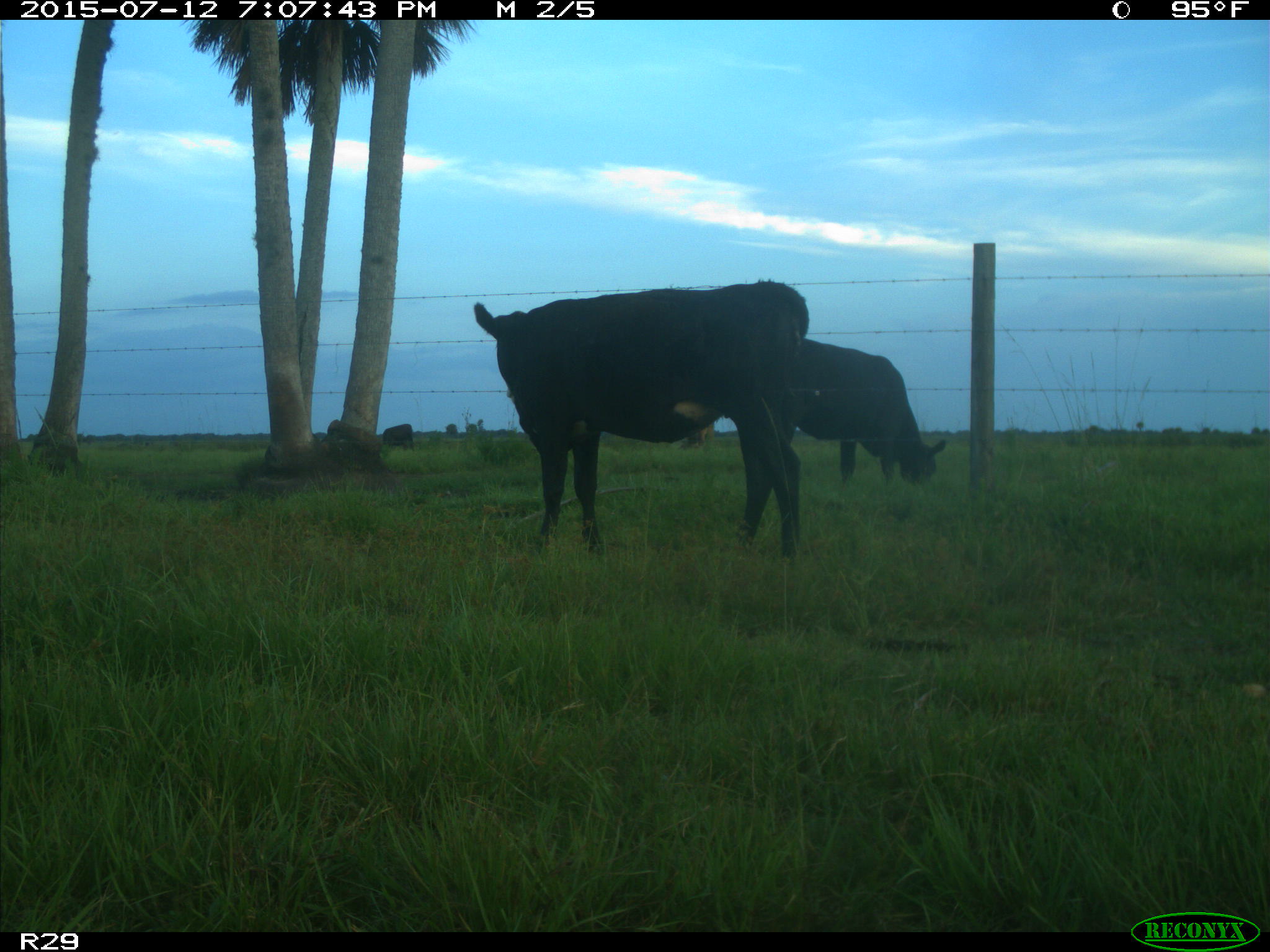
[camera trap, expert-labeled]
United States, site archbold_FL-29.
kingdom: Animalia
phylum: Chordata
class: Mammalia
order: Artiodactyla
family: Bovidae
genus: Bos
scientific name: Bos taurus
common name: domestic cow